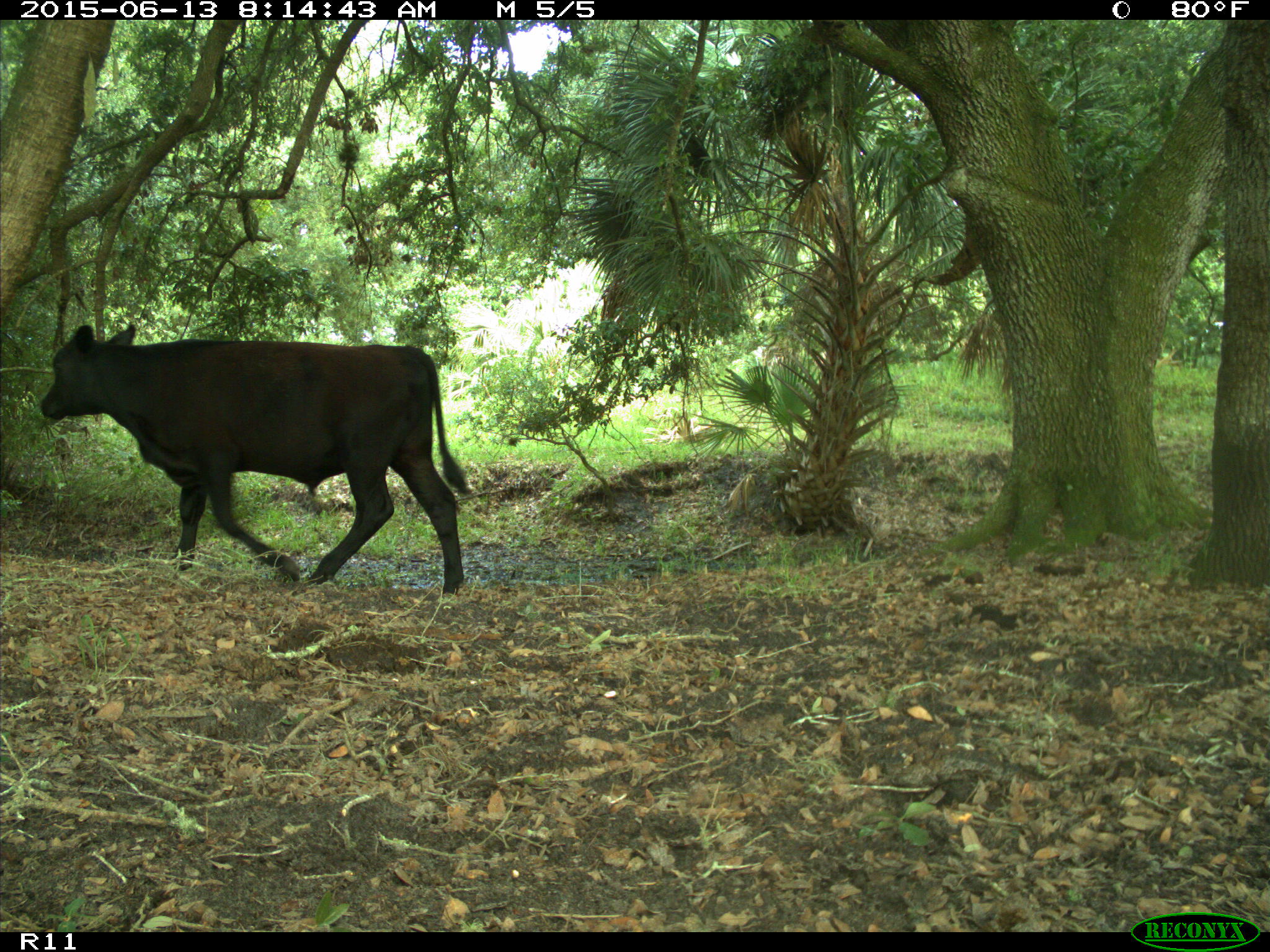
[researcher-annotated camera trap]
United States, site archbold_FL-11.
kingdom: Animalia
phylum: Chordata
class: Mammalia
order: Artiodactyla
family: Bovidae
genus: Bos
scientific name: Bos taurus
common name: domestic cow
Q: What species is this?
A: Bos taurus (domestic cow).